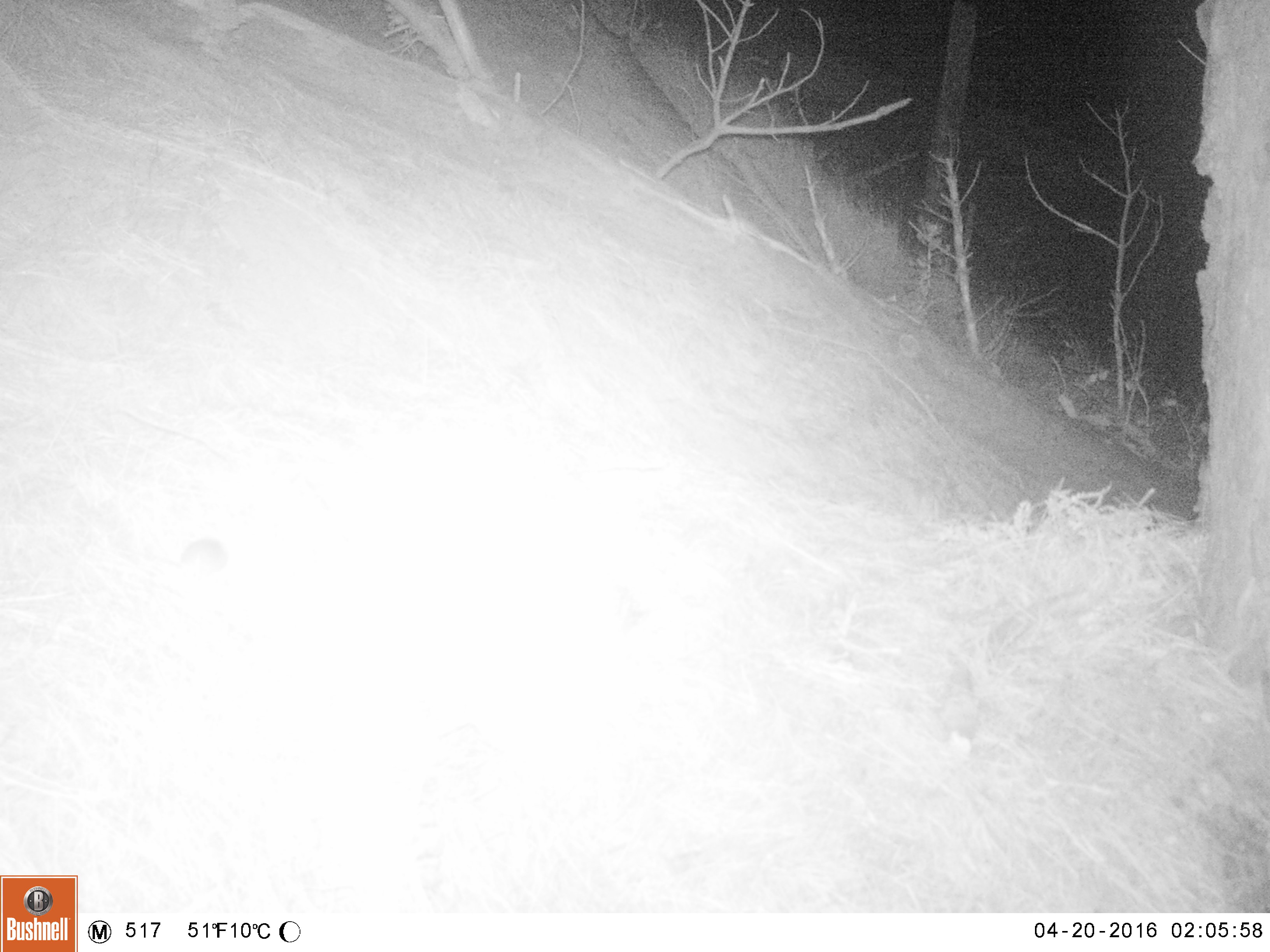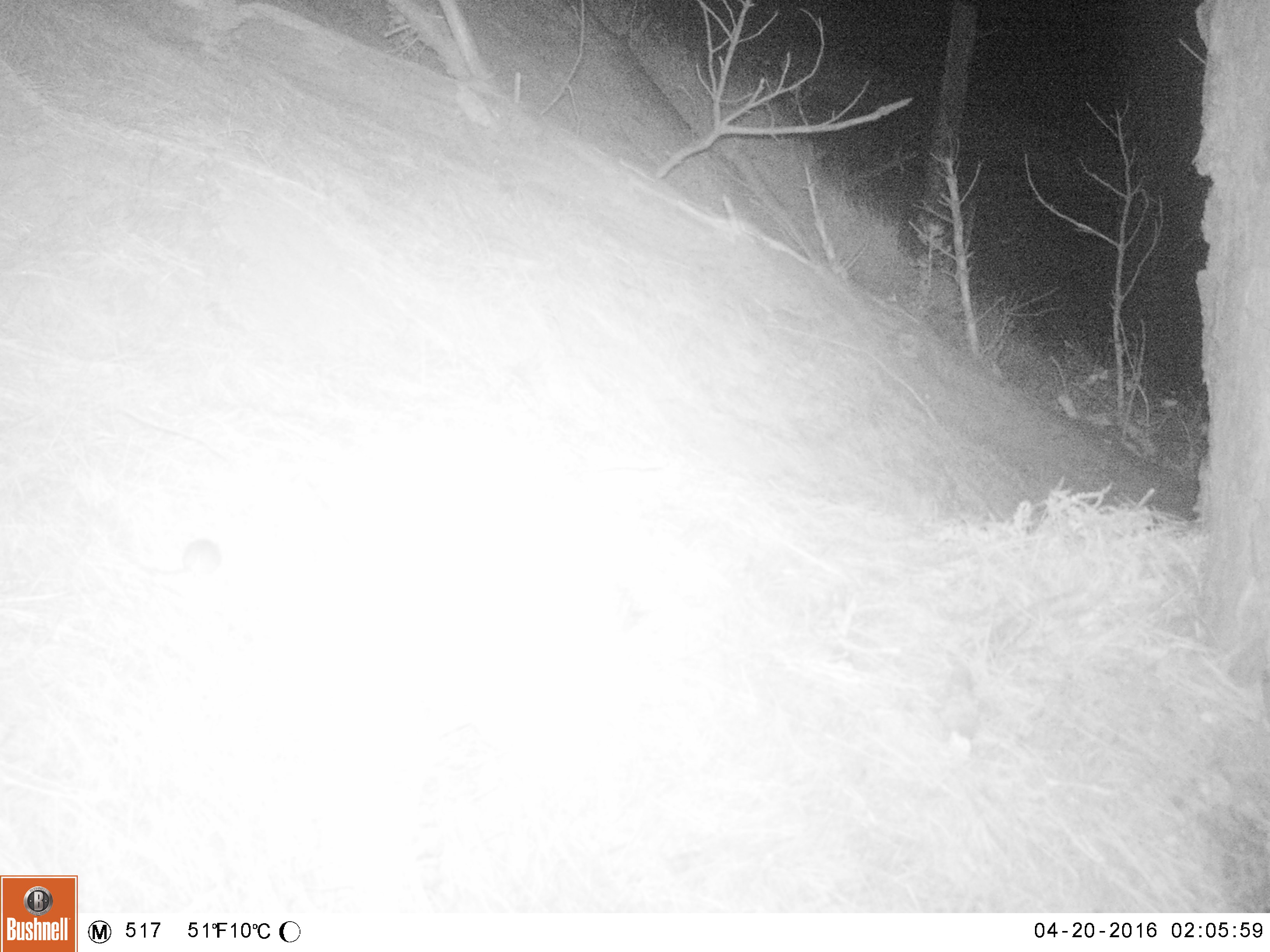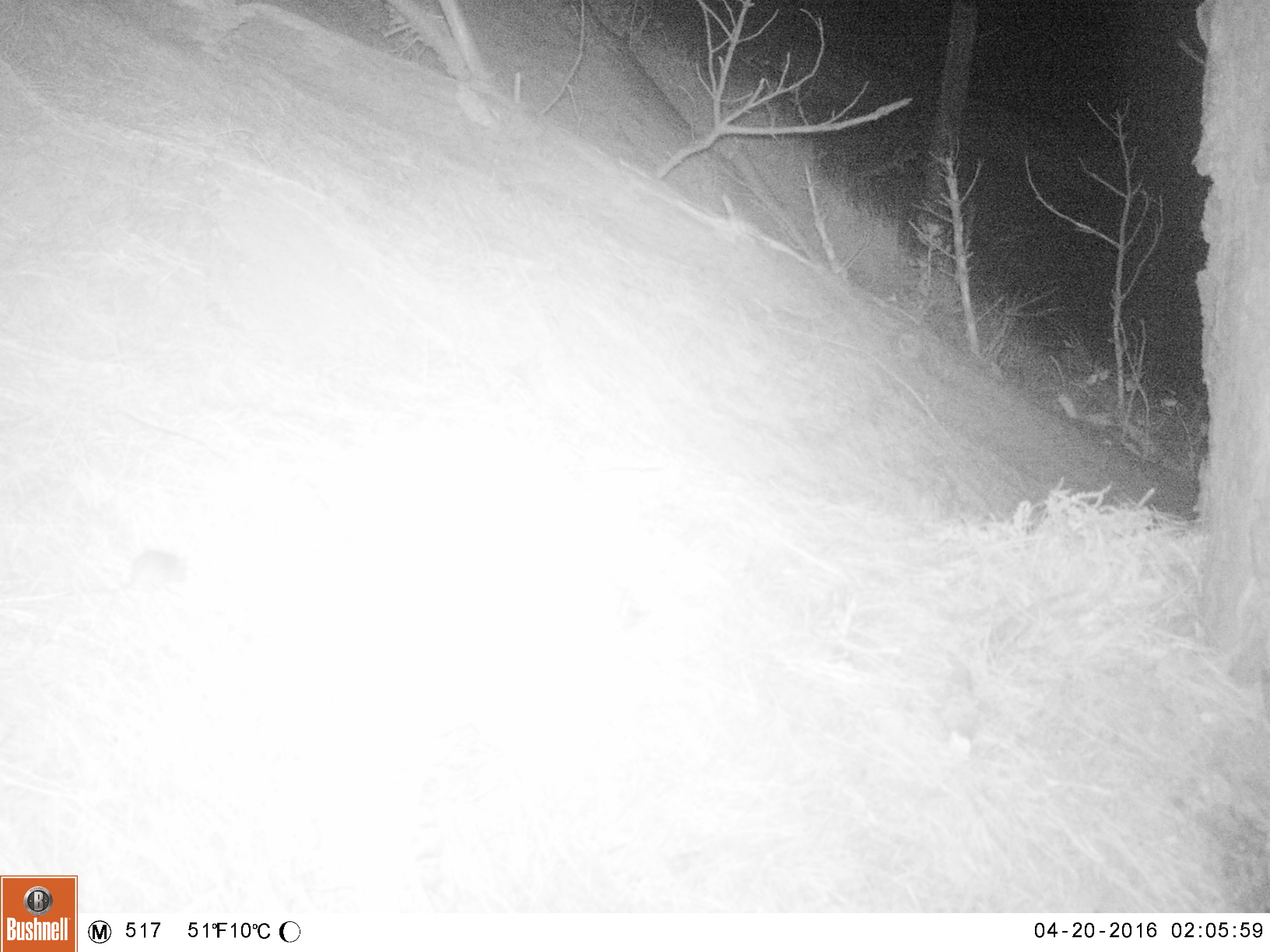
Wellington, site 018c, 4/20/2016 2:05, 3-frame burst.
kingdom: Animalia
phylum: Chordata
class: Mammalia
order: Rodentia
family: Muridae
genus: Mus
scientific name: Mus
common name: mouse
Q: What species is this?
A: Mouse (Mus).